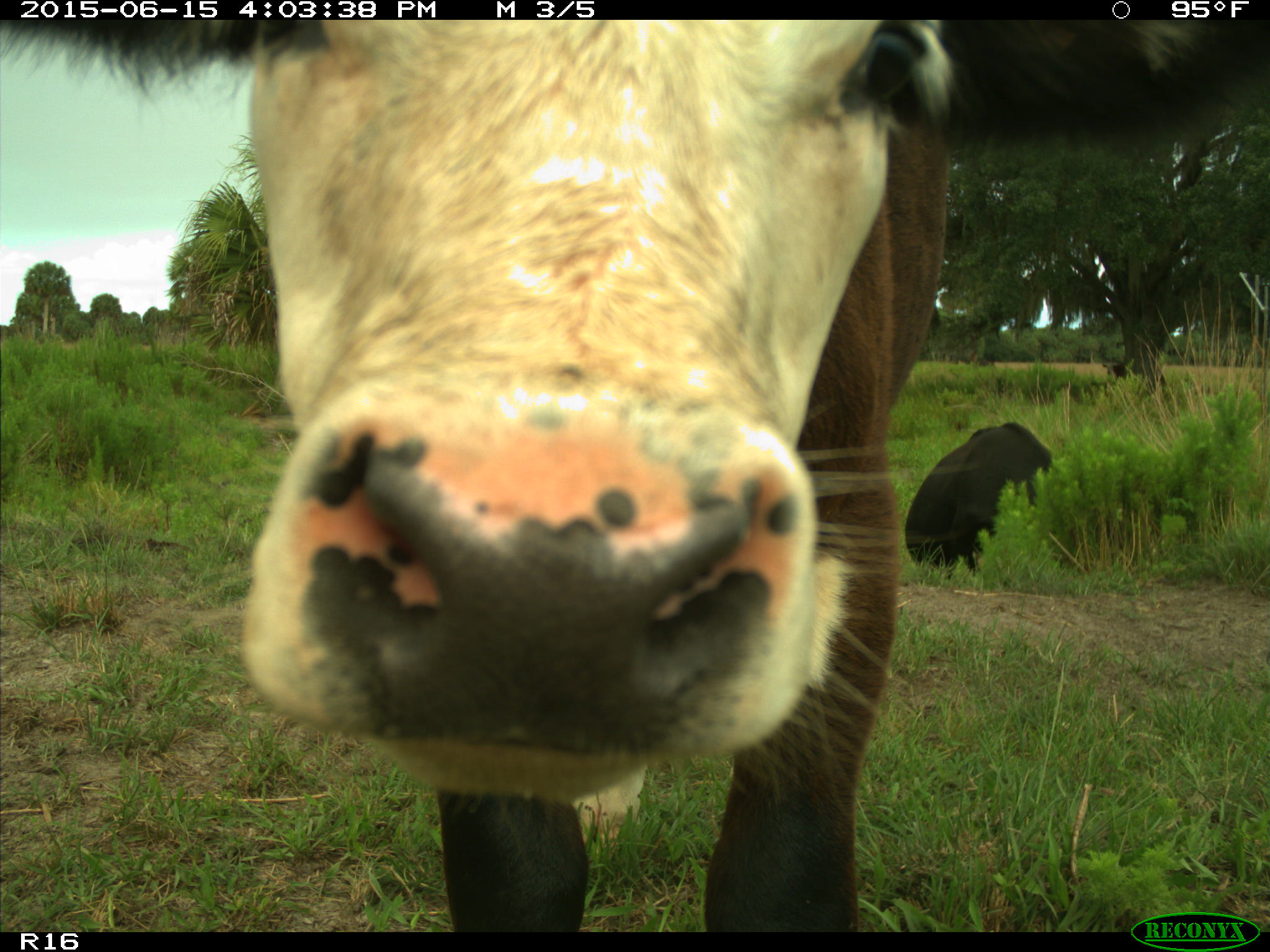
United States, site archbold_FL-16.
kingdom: Animalia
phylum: Chordata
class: Mammalia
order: Artiodactyla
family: Bovidae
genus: Bos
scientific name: Bos taurus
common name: domestic cow